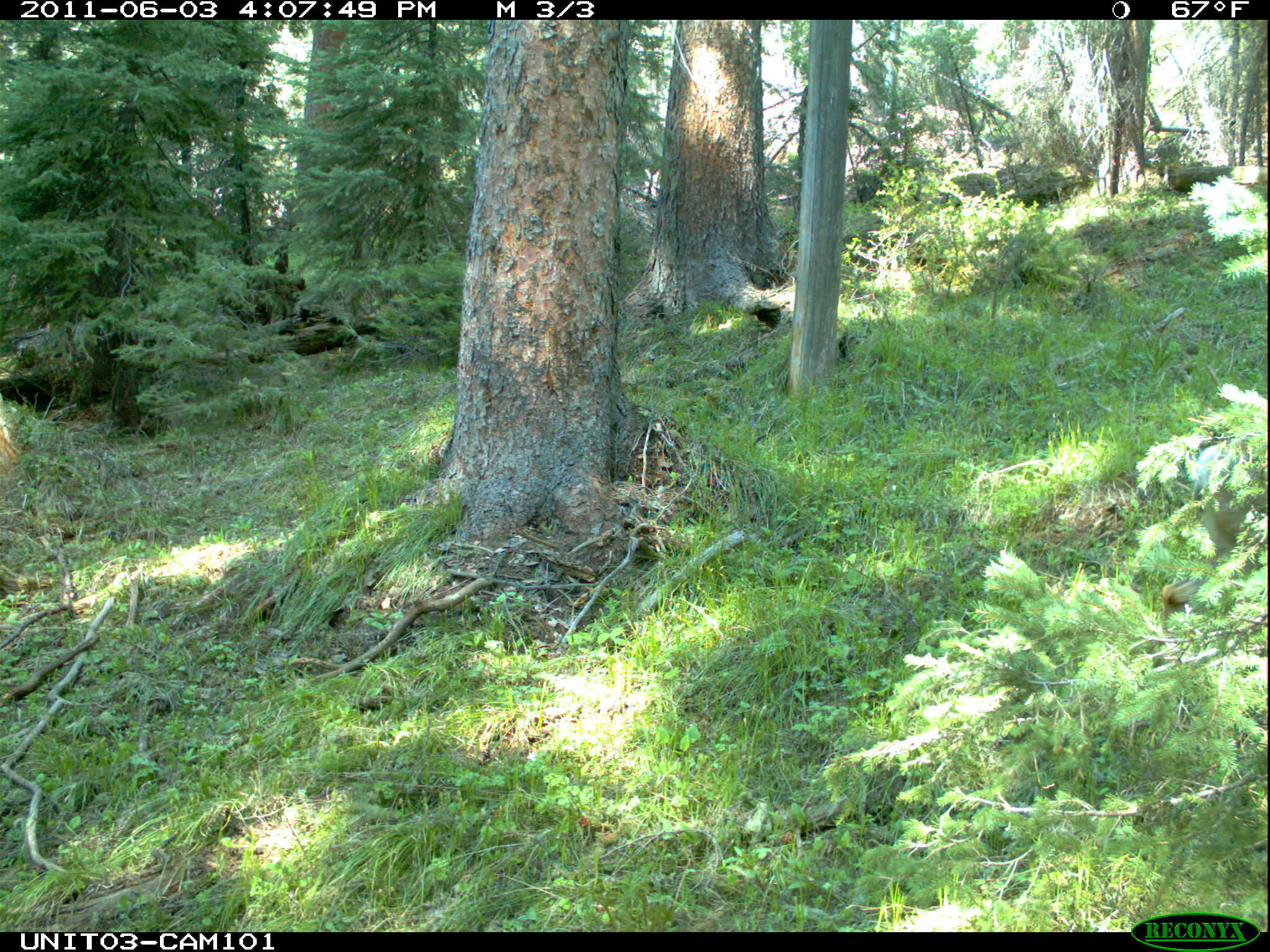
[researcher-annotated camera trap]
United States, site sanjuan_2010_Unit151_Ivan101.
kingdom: Animalia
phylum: Chordata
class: Mammalia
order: Artiodactyla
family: Cervidae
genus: Odocoileus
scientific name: Odocoileus hemionus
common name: mule deer